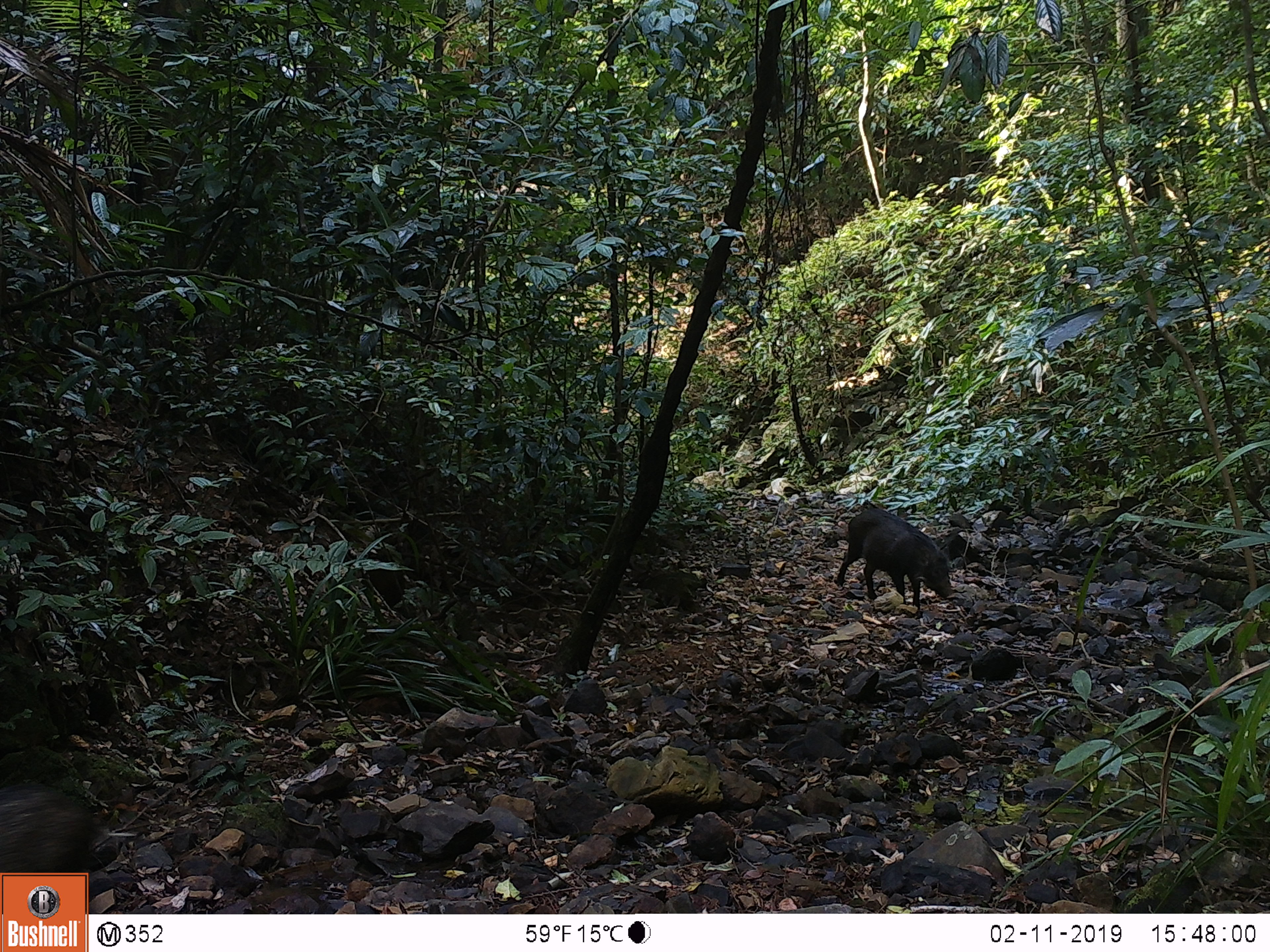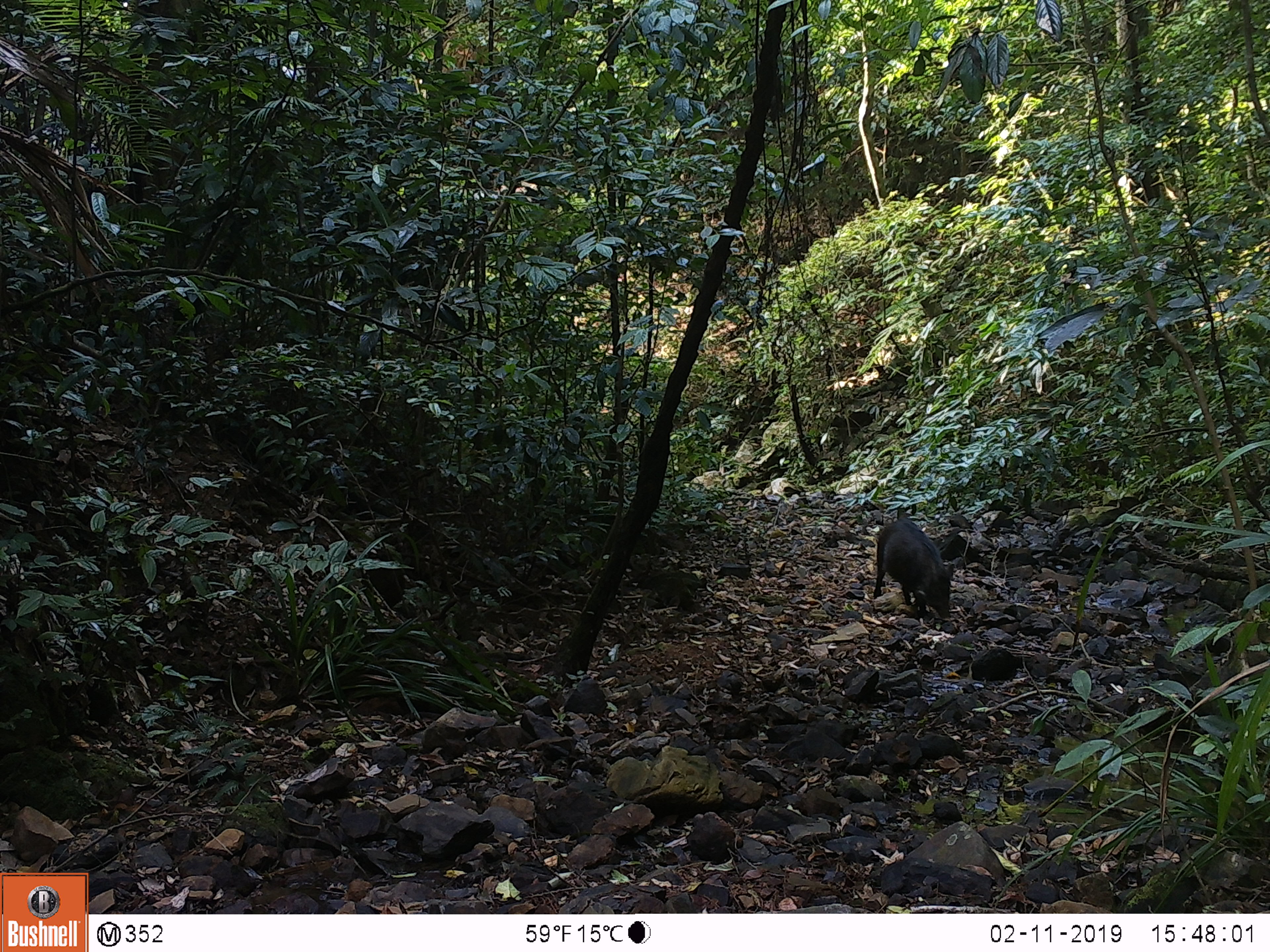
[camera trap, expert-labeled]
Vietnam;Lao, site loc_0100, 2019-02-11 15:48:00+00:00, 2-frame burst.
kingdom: Animalia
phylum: Chordata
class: Mammalia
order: Artiodactyla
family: Suidae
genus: Sus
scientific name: Sus scrofa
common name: eurasian wild pig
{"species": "eurasian wild pig (Sus scrofa)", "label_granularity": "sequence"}